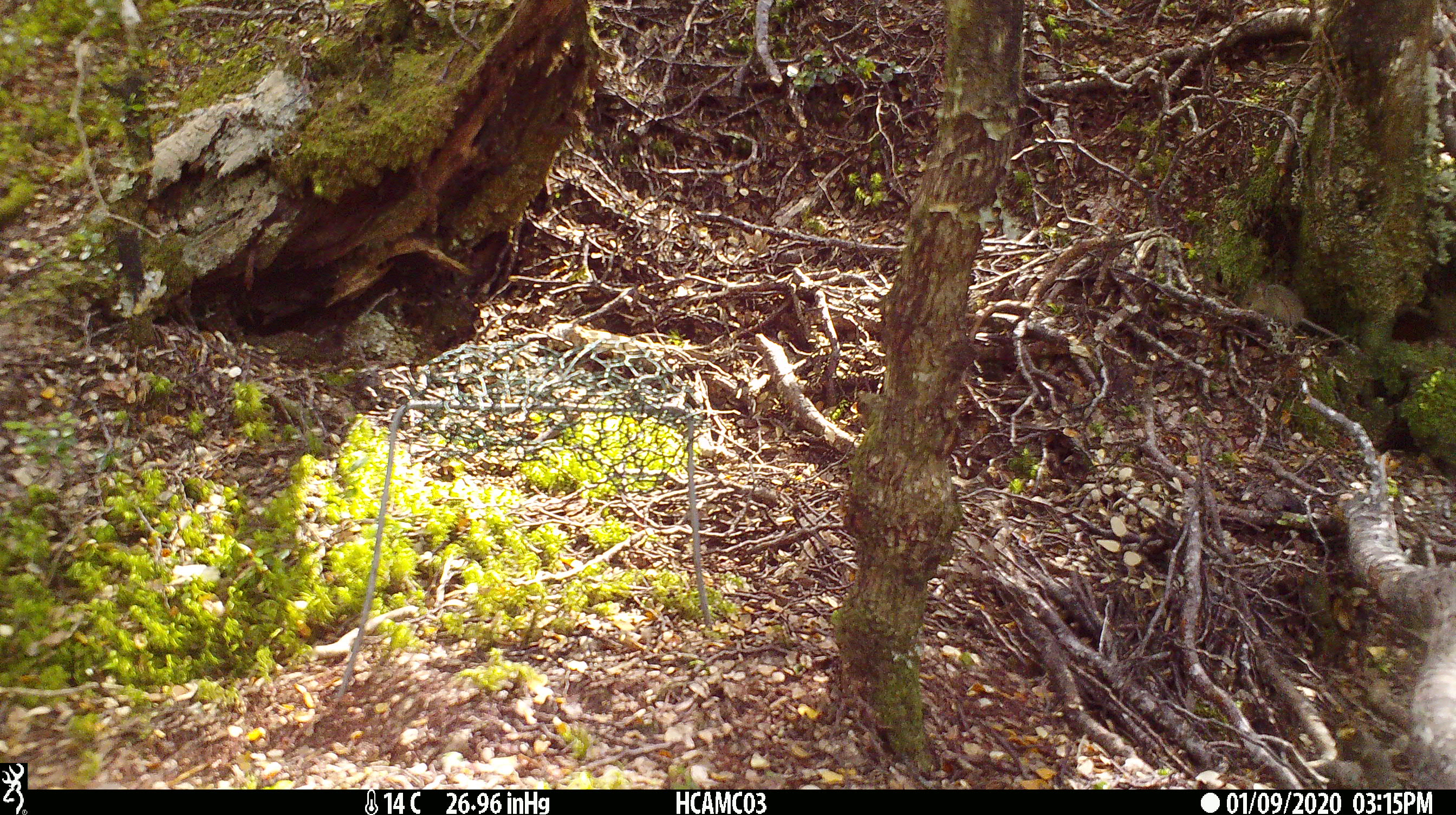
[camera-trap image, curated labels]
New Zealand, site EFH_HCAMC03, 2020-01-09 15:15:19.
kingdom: Animalia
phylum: Chordata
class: Mammalia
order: Rodentia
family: Muridae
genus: Mus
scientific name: Mus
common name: mouse